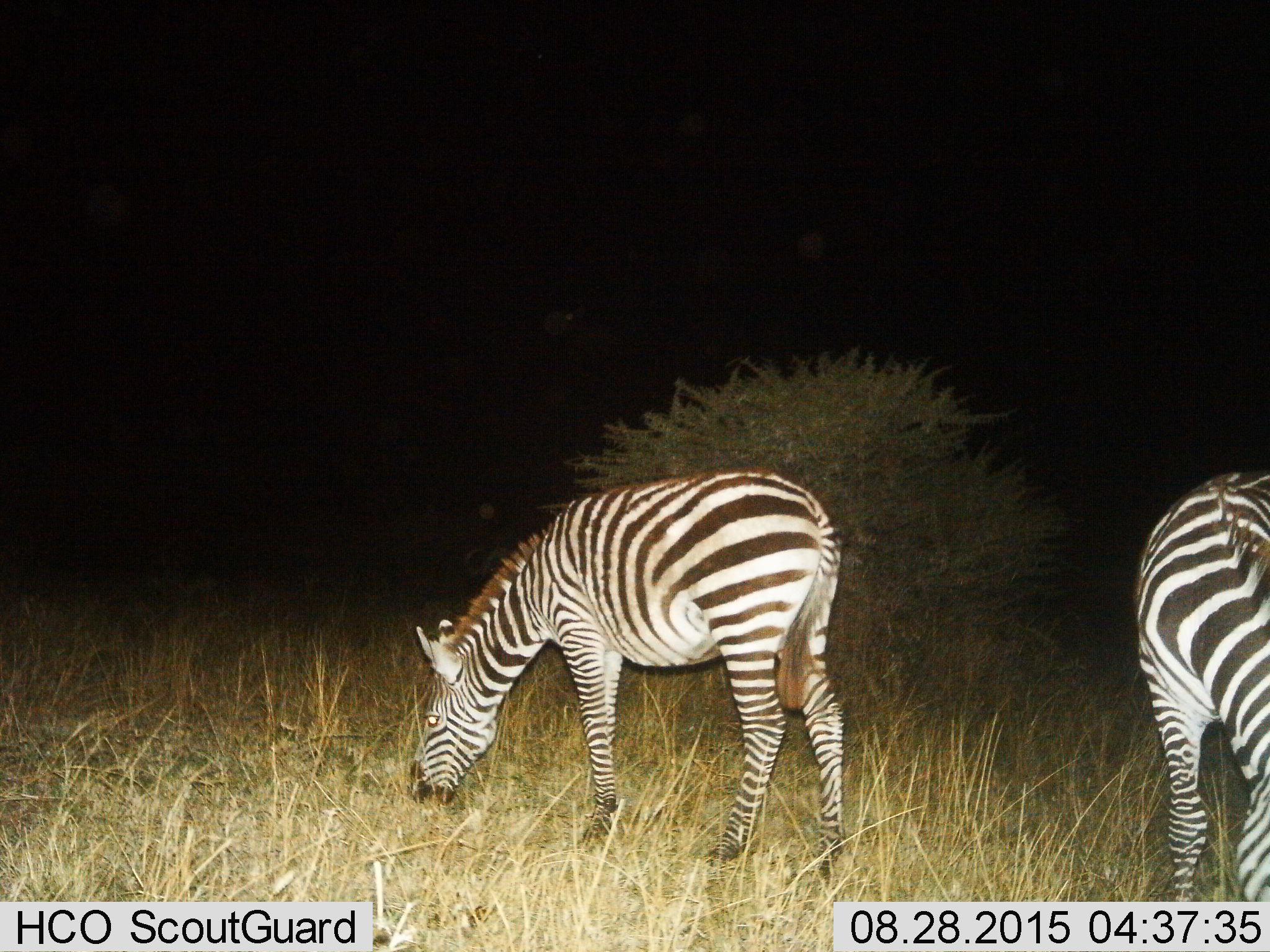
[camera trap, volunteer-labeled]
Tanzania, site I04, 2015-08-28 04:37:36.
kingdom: Animalia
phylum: Chordata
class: Mammalia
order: Perissodactyla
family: Equidae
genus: Equus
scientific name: Equus quagga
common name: plains zebra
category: zebra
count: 2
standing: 30%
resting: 0%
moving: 0%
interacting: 0%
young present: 0%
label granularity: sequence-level